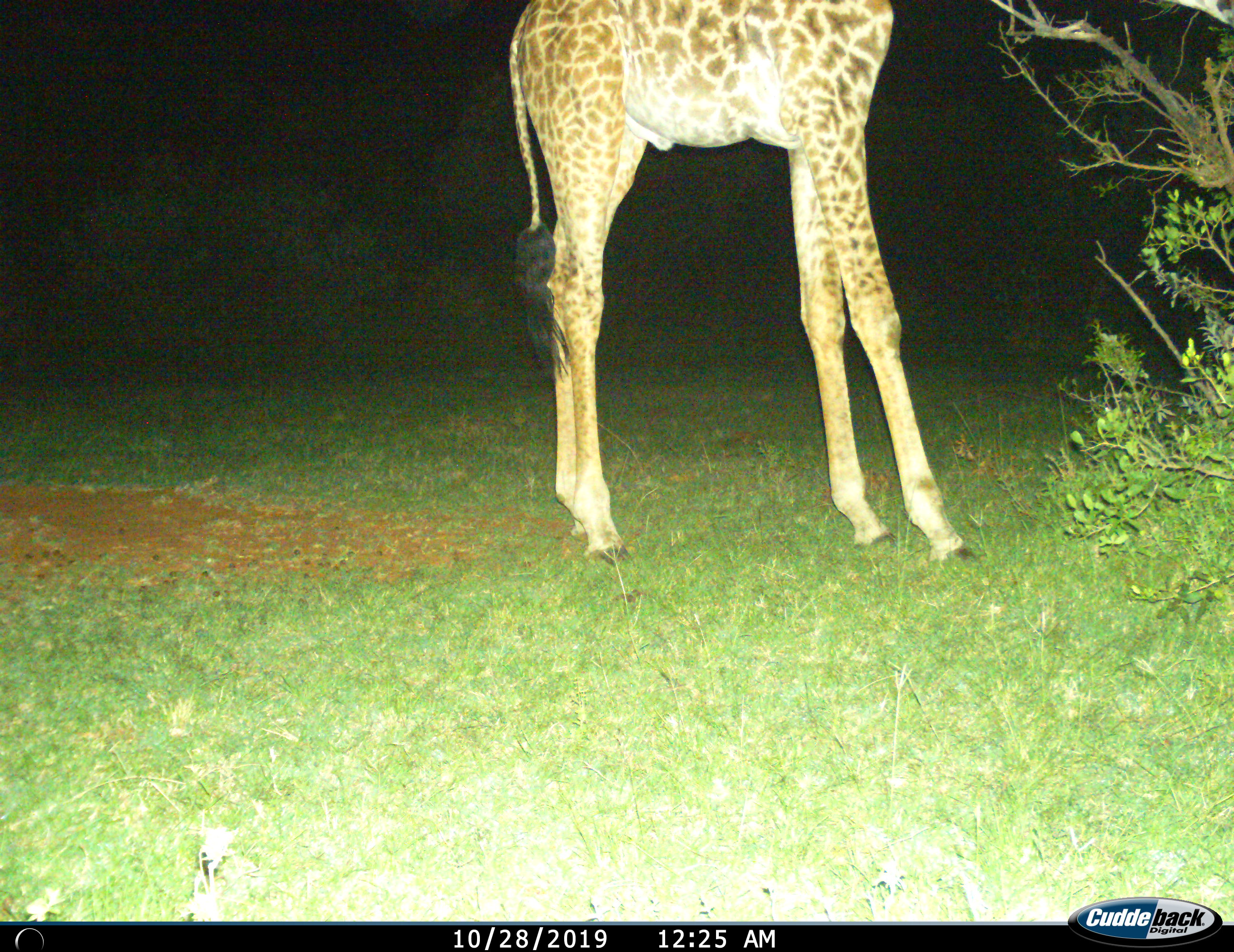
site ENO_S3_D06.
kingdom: Animalia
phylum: Chordata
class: Mammalia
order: Artiodactyla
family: Giraffidae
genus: Giraffa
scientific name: Giraffa camelopardalis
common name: giraffe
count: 1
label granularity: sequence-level